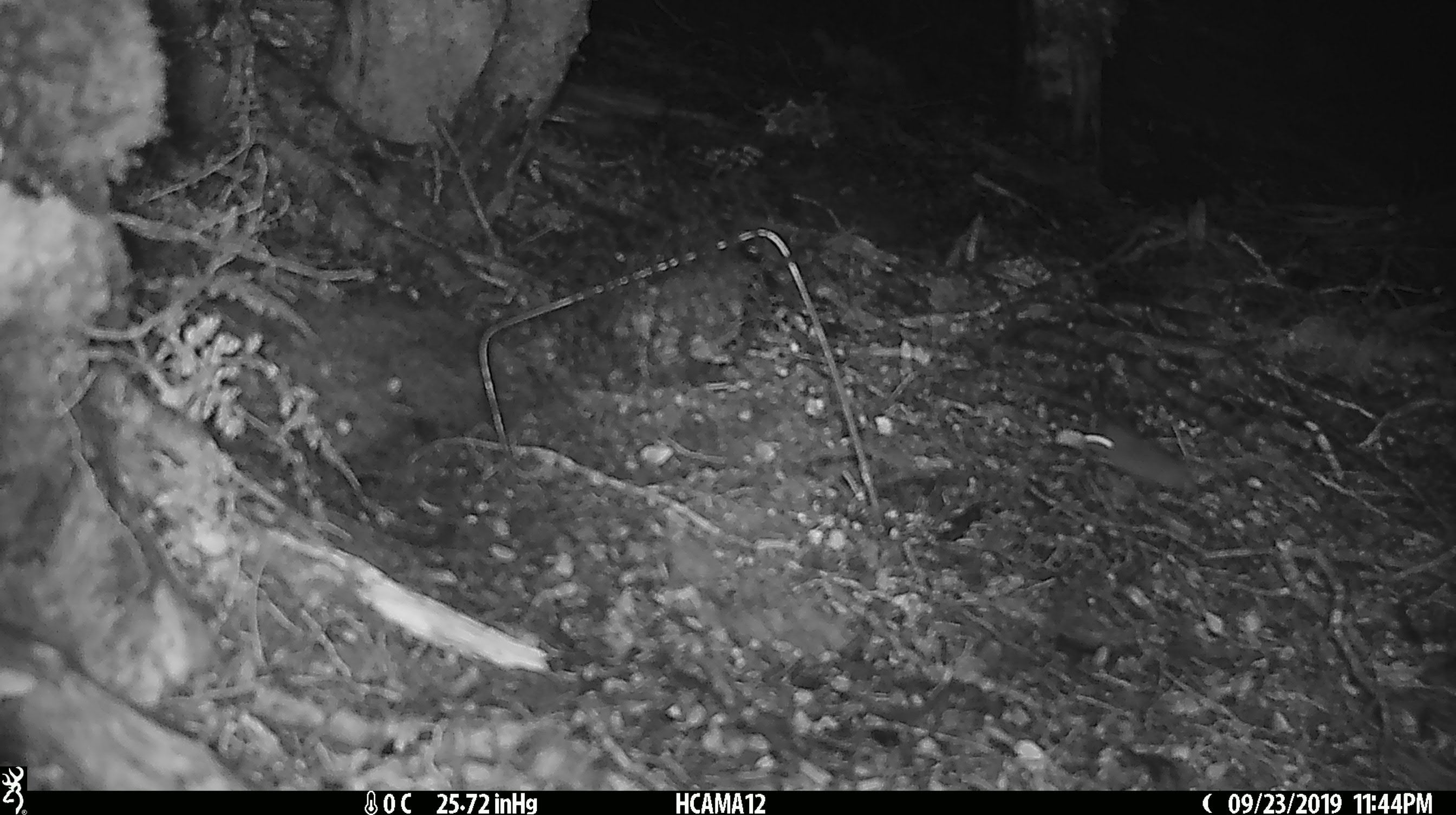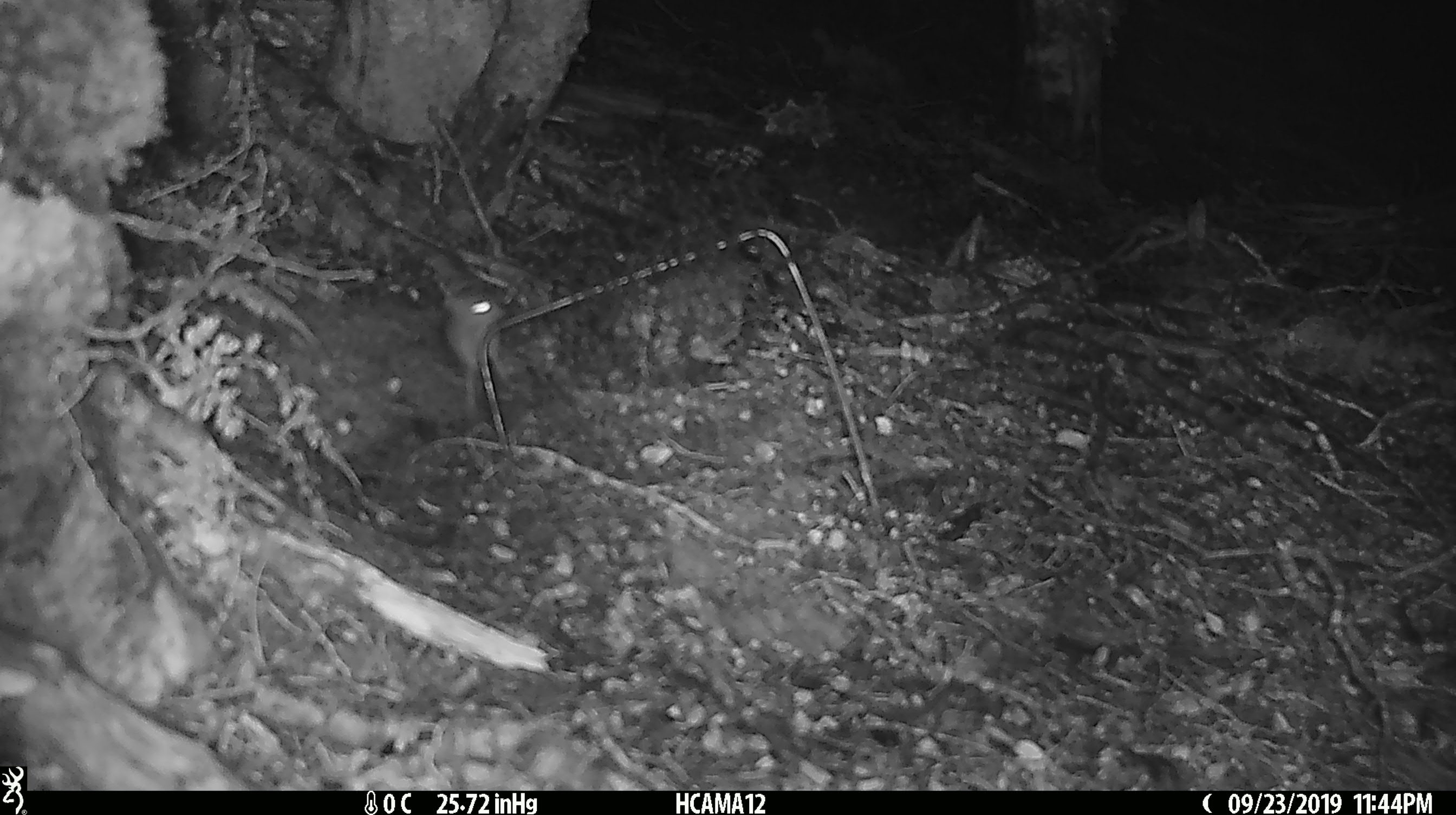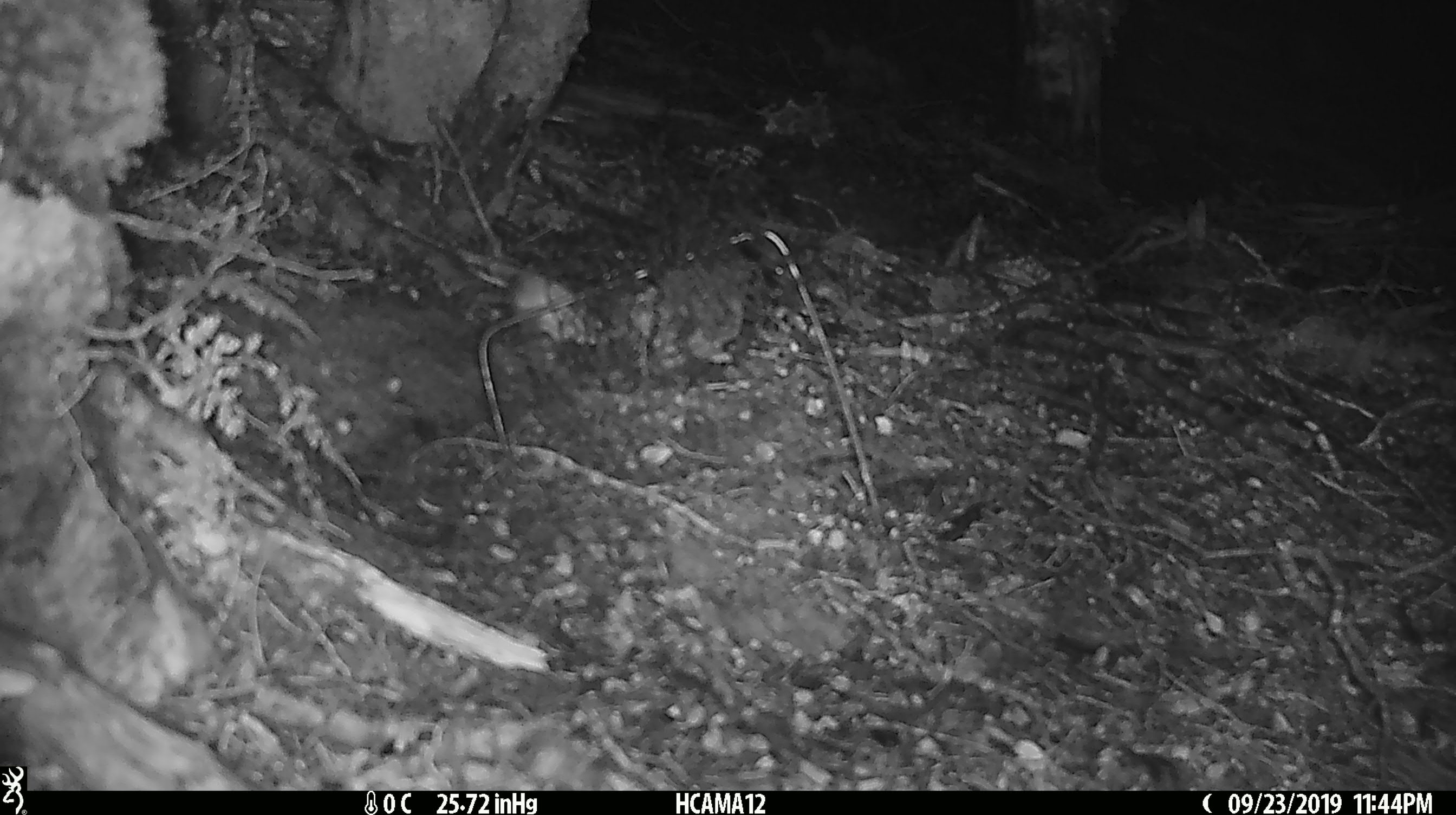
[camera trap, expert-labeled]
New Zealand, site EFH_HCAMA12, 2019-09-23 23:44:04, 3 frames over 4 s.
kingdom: Animalia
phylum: Chordata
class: Mammalia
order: Rodentia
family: Muridae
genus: Mus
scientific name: Mus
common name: mouse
Mouse (Mus).